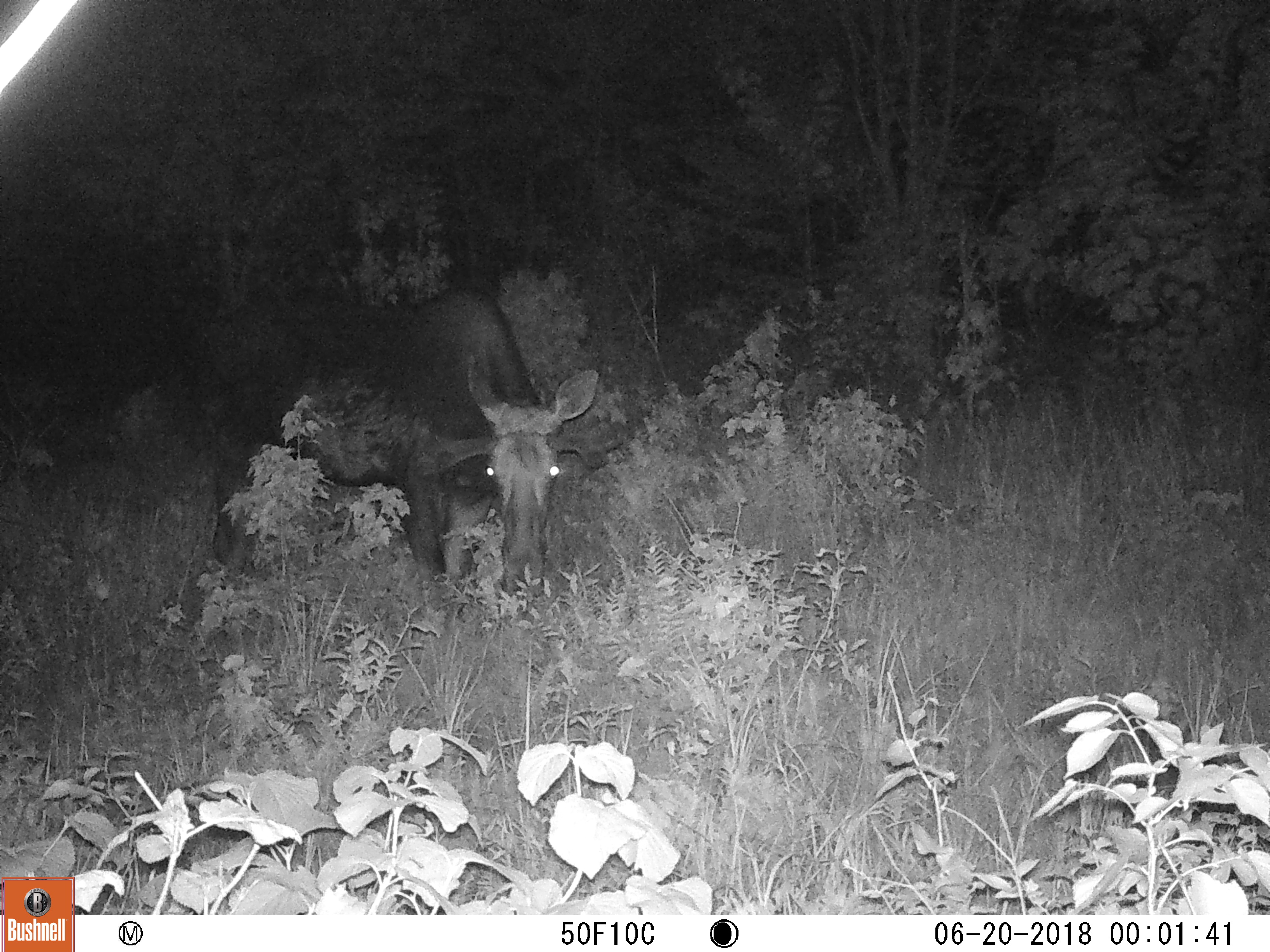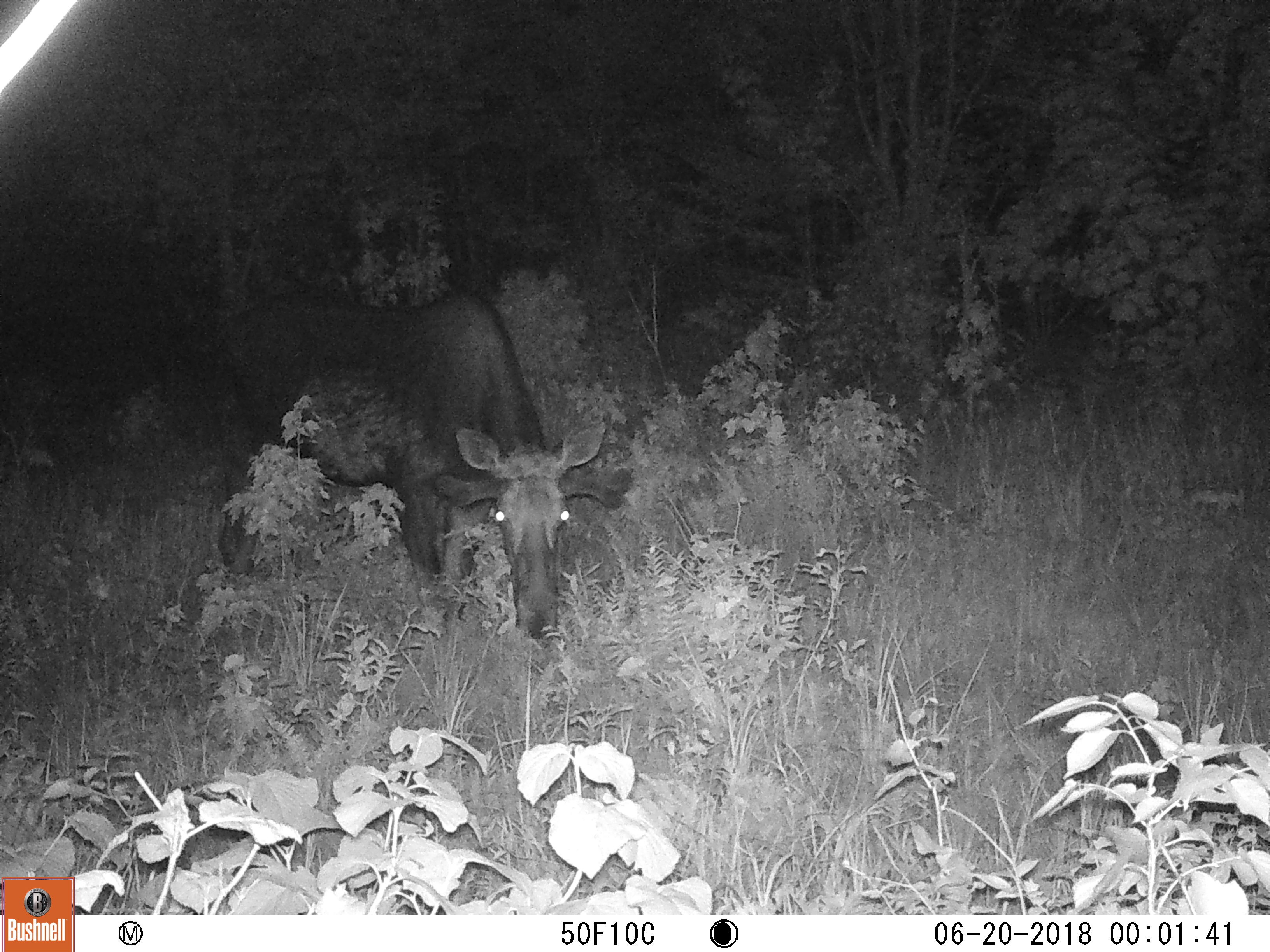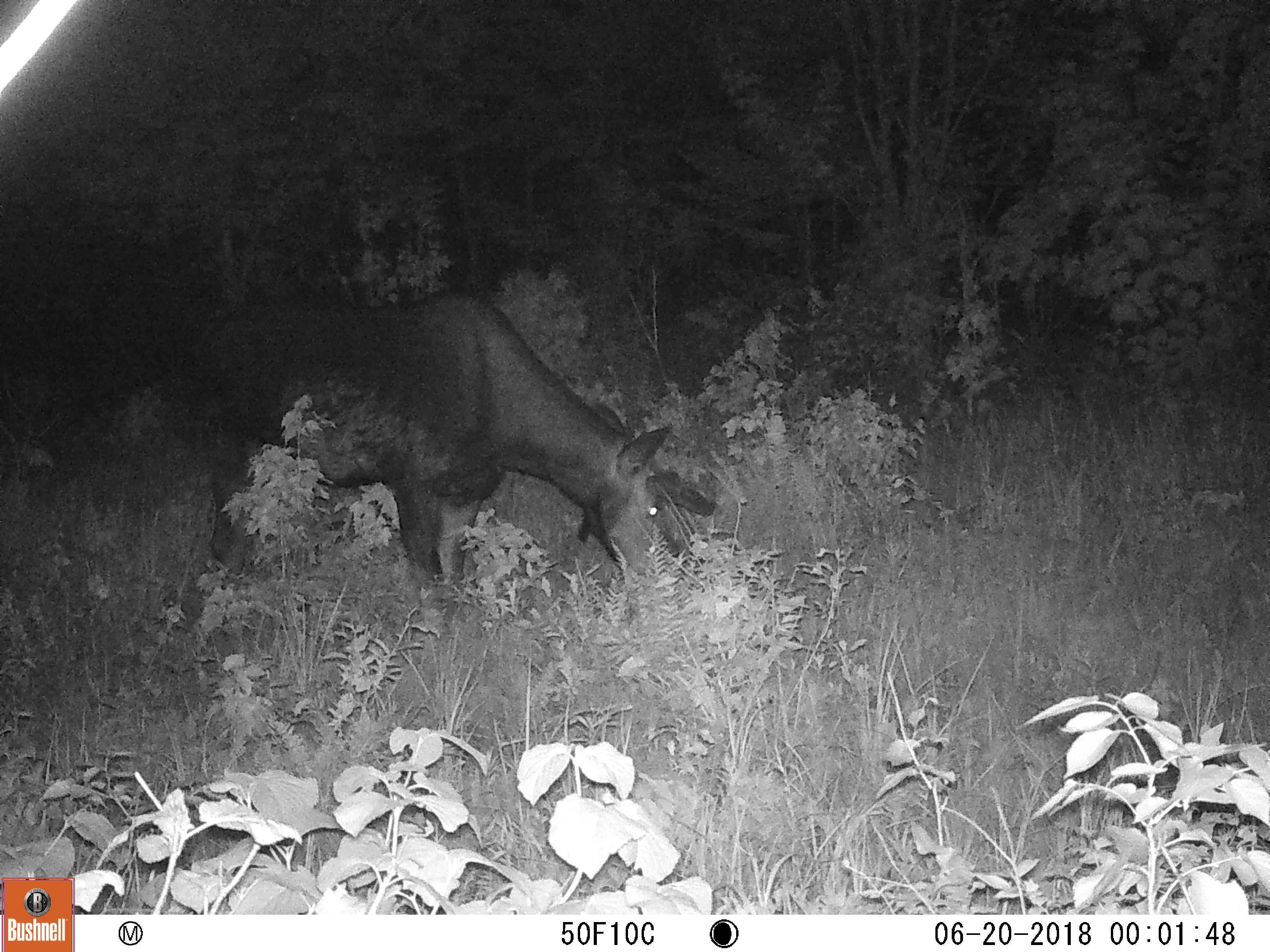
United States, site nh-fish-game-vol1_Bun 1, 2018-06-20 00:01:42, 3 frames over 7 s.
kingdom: Animalia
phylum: Chordata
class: Mammalia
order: Artiodactyla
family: Cervidae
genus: Alces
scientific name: Alces alces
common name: moose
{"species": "moose (Alces alces)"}